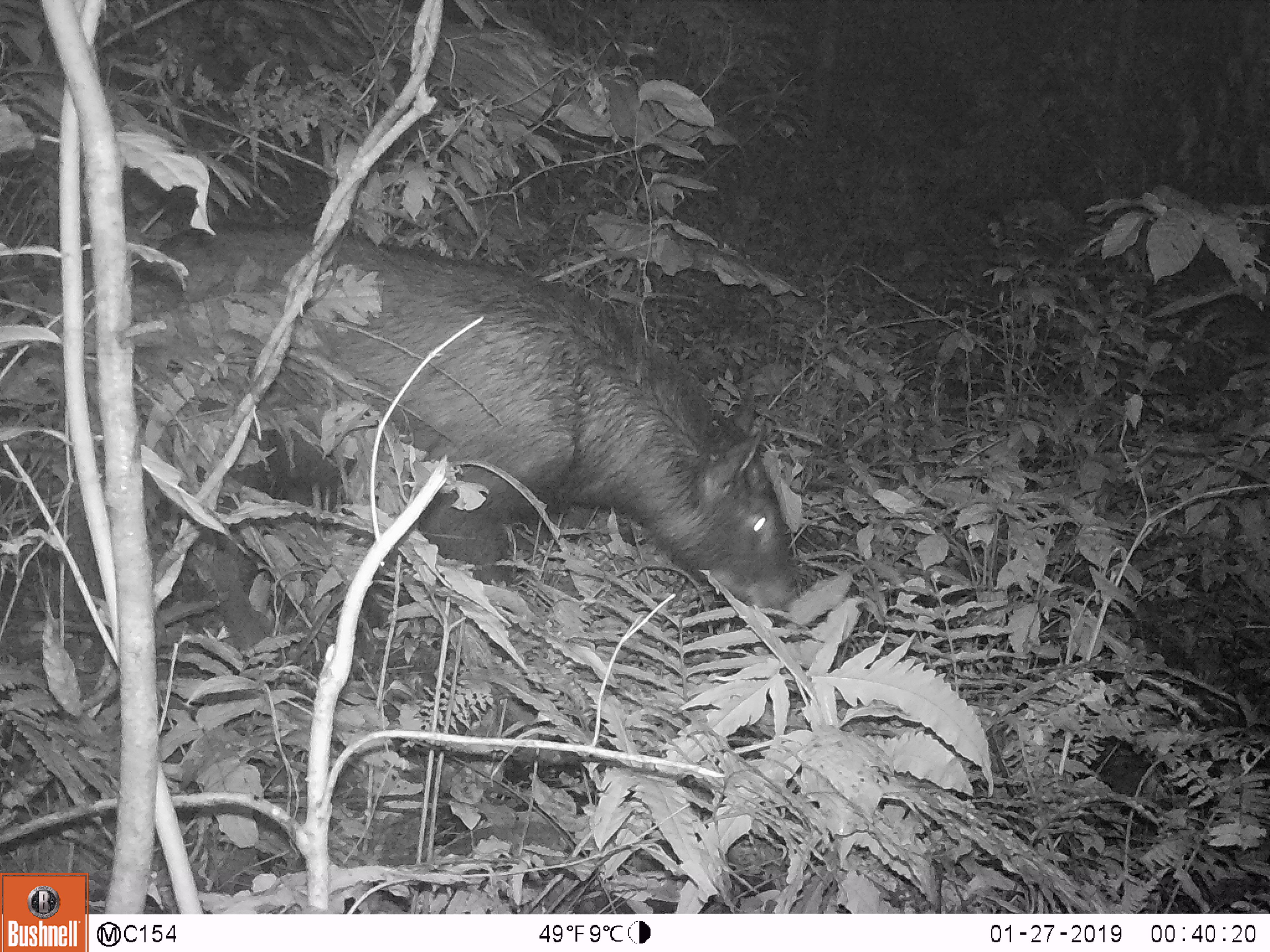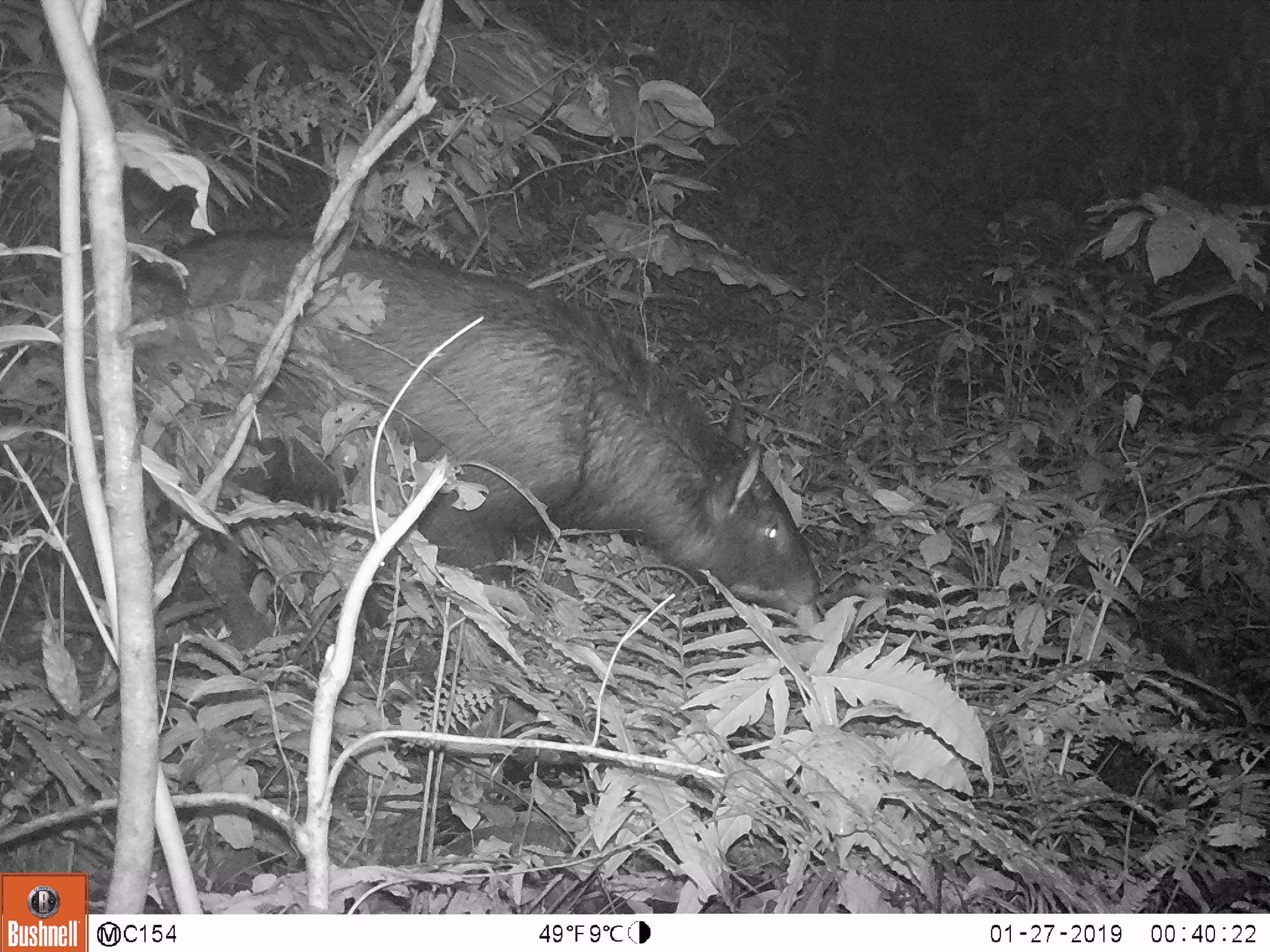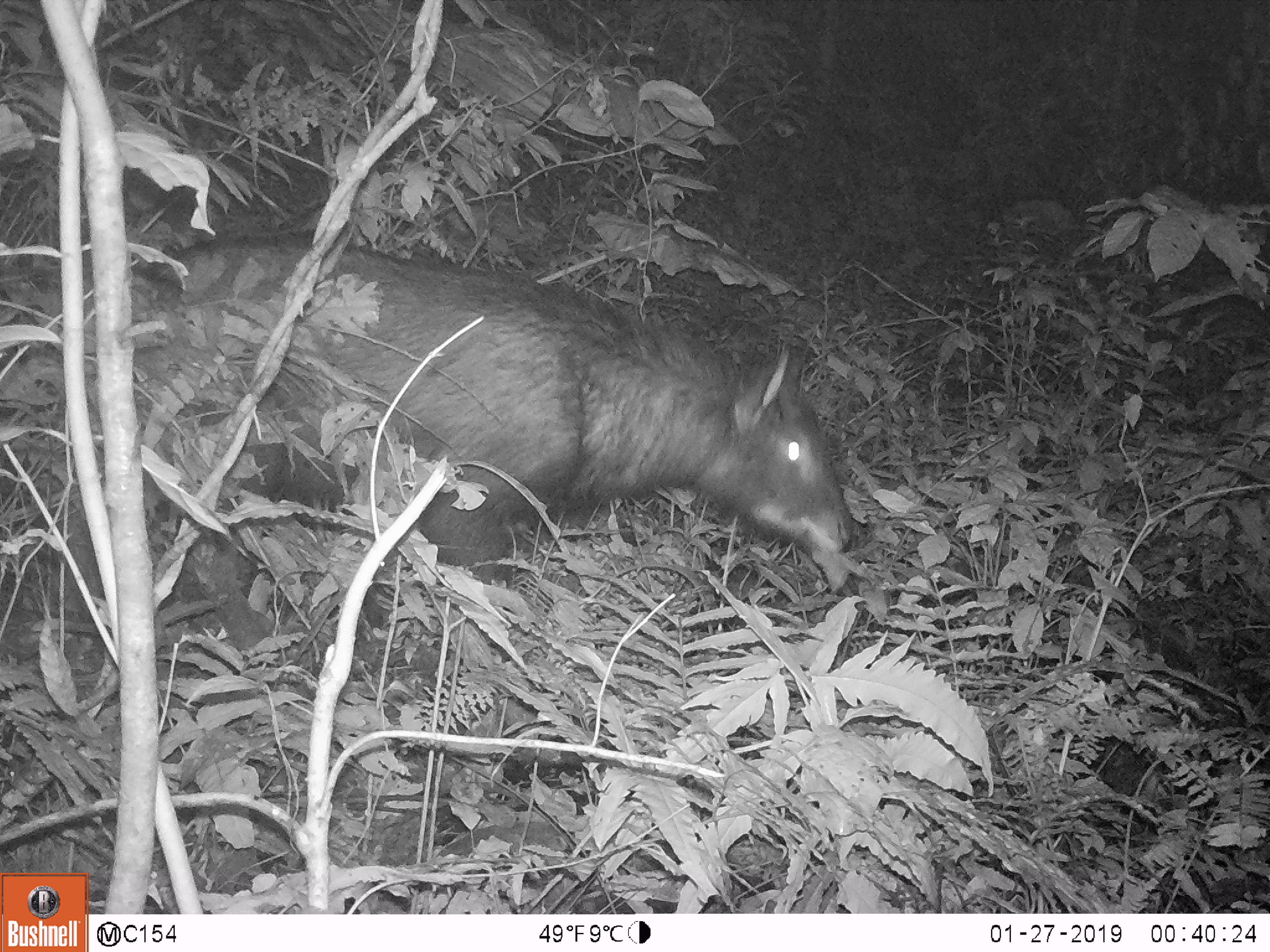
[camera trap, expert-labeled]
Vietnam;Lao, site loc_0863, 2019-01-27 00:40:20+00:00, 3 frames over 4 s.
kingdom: Animalia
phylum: Chordata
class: Mammalia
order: Artiodactyla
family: Bovidae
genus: Capricornis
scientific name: Capricornis sumatraensis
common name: chinese serow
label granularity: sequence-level